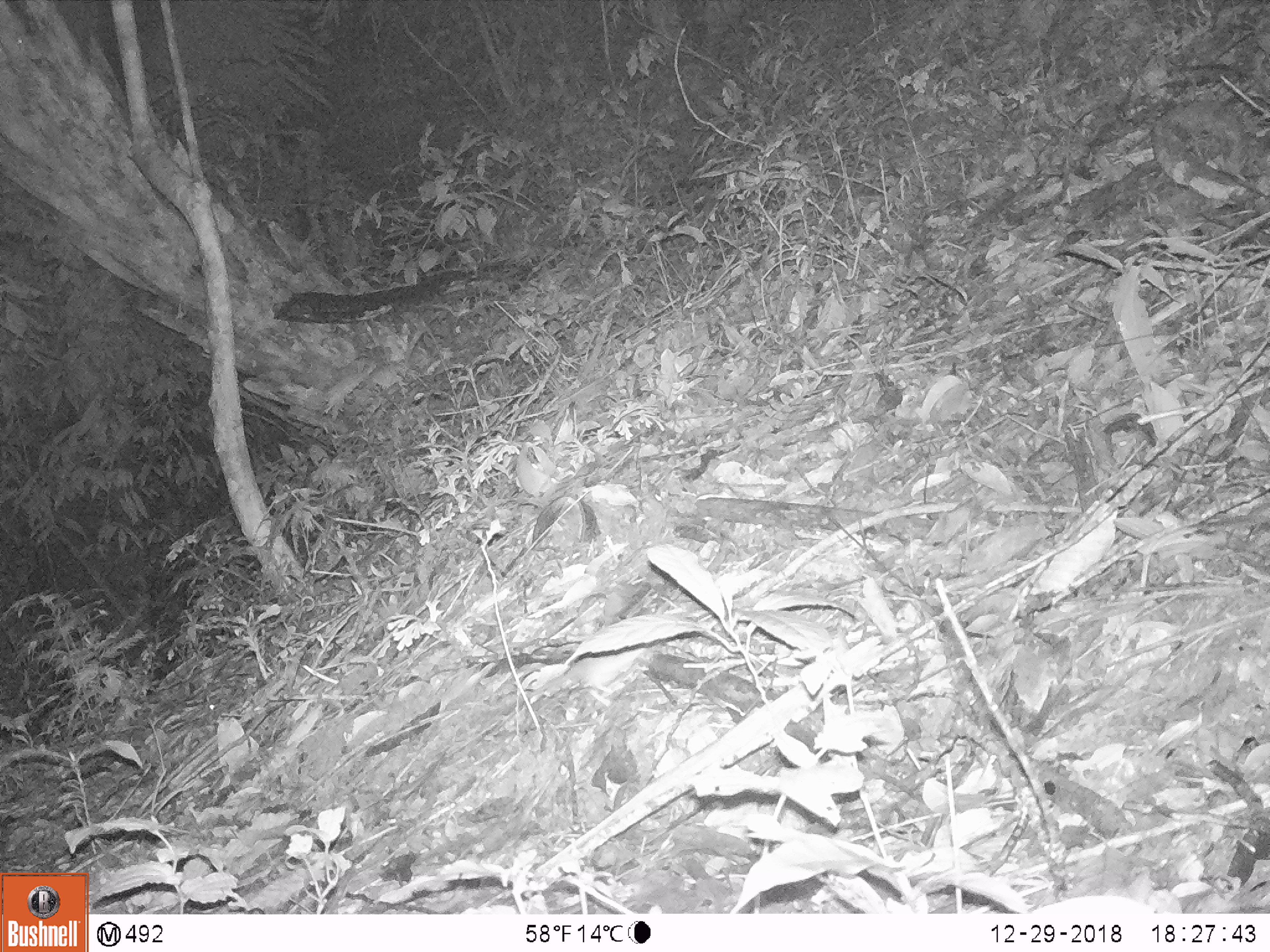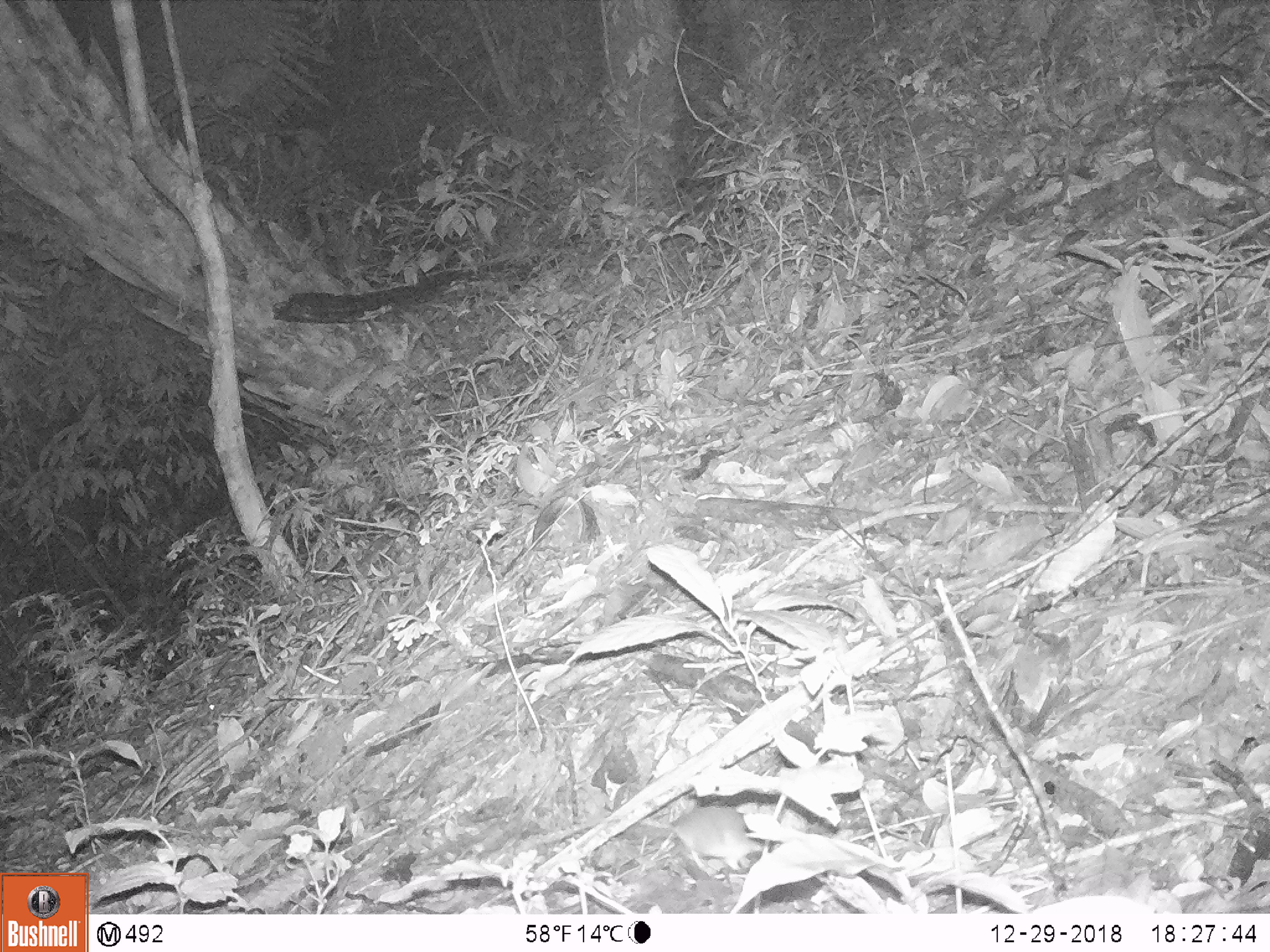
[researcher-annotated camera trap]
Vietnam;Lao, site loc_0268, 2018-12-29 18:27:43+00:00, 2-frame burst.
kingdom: Animalia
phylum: Chordata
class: Mammalia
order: Rodentia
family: Muridae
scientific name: Muridae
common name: old-world mice and rats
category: unidentified murid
Unidentified murid (old-world mice and rats) (Muridae). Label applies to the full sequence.